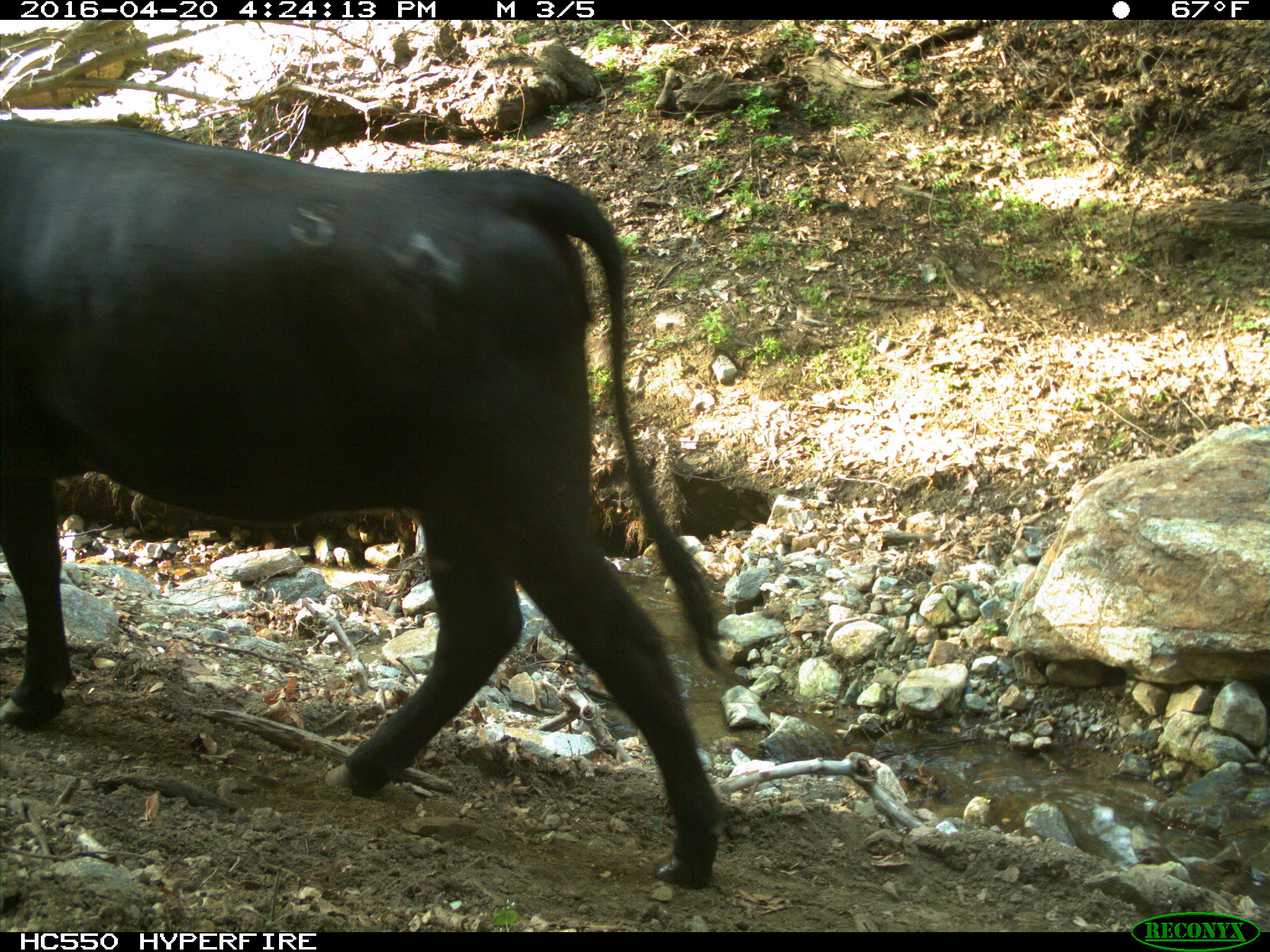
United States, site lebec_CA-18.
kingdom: Animalia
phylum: Chordata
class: Mammalia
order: Artiodactyla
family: Bovidae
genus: Bos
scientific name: Bos taurus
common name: domestic cow